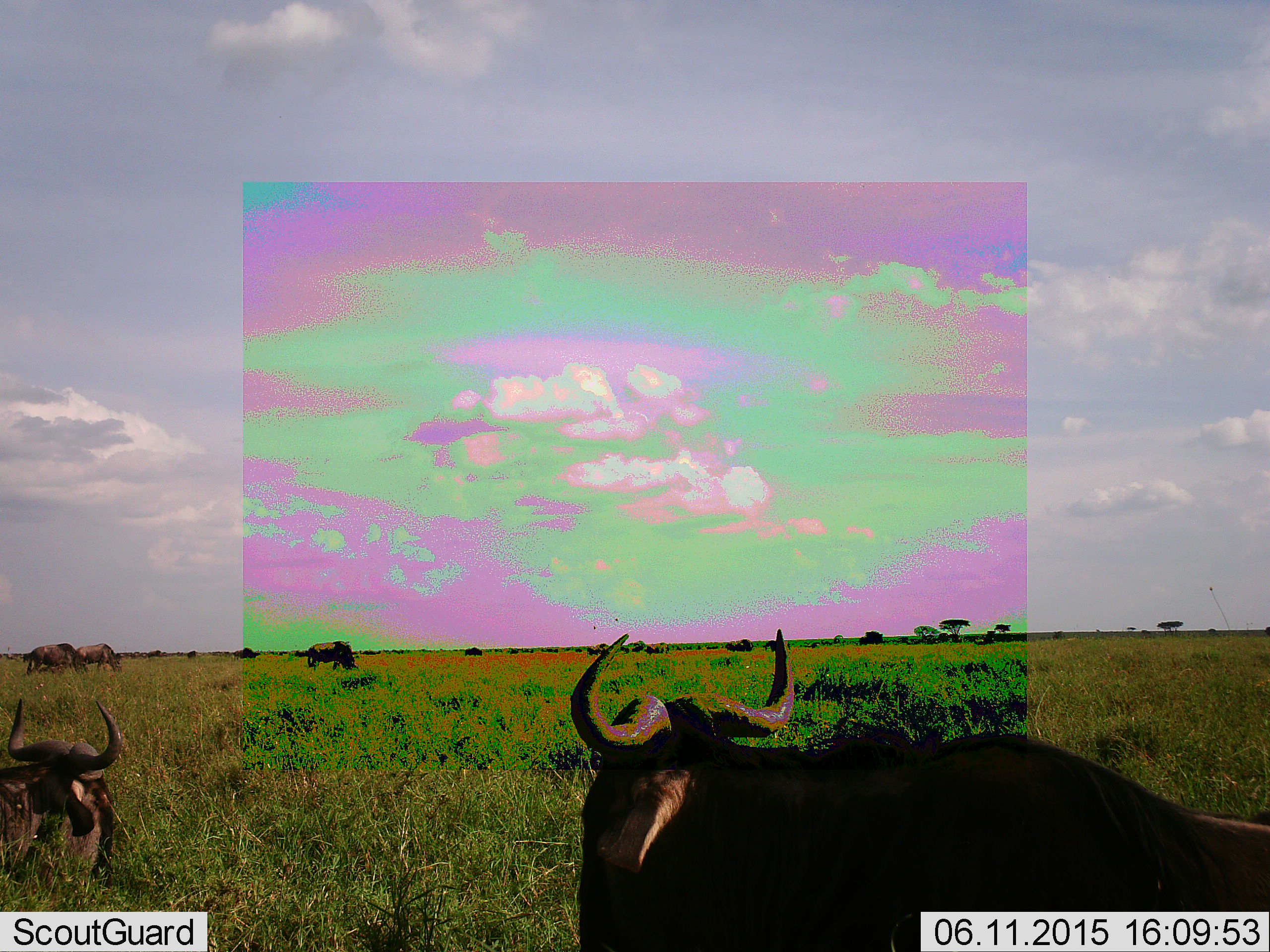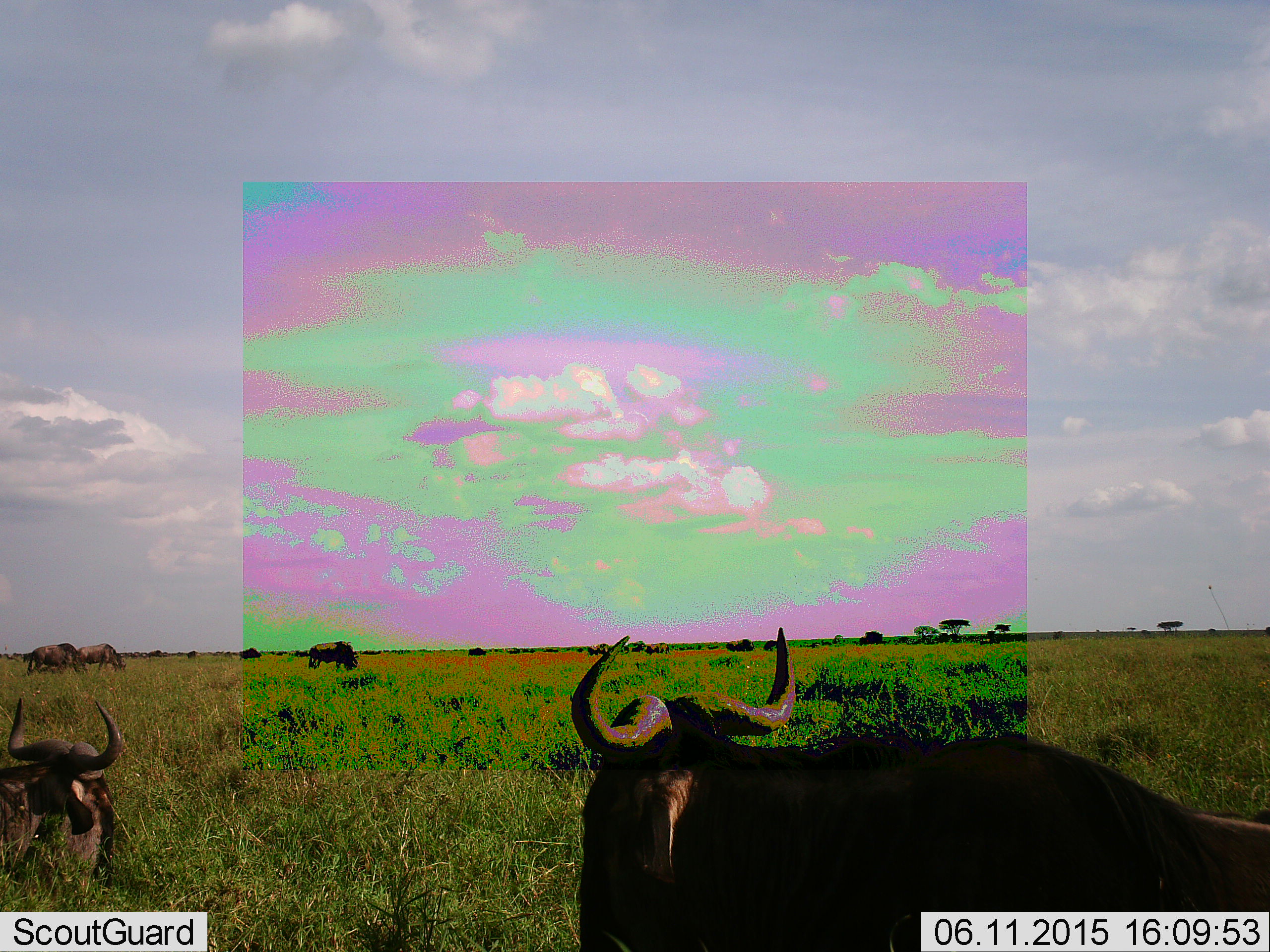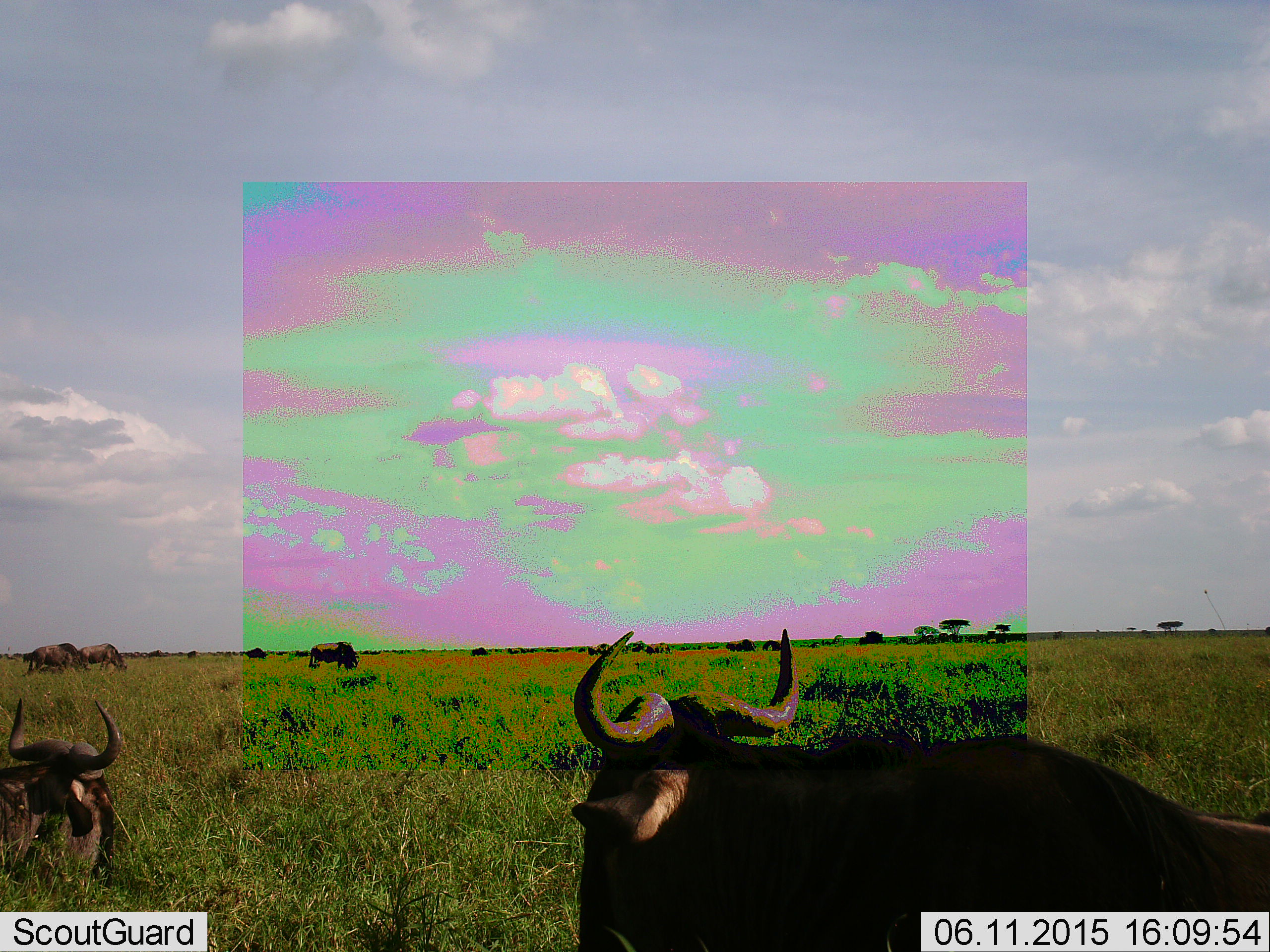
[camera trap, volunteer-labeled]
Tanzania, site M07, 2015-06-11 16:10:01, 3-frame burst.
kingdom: Animalia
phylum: Chordata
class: Mammalia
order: Artiodactyla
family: Bovidae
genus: Connochaetes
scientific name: Connochaetes taurinus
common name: blue wildebeest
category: wildebeest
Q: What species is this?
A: Wildebeest (blue wildebeest) (Connochaetes taurinus).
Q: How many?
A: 11-50.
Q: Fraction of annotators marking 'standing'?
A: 50%.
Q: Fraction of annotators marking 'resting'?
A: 60%.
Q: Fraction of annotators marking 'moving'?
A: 40%.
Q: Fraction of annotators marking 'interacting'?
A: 0%.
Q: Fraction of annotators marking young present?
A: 0%.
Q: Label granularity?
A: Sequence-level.